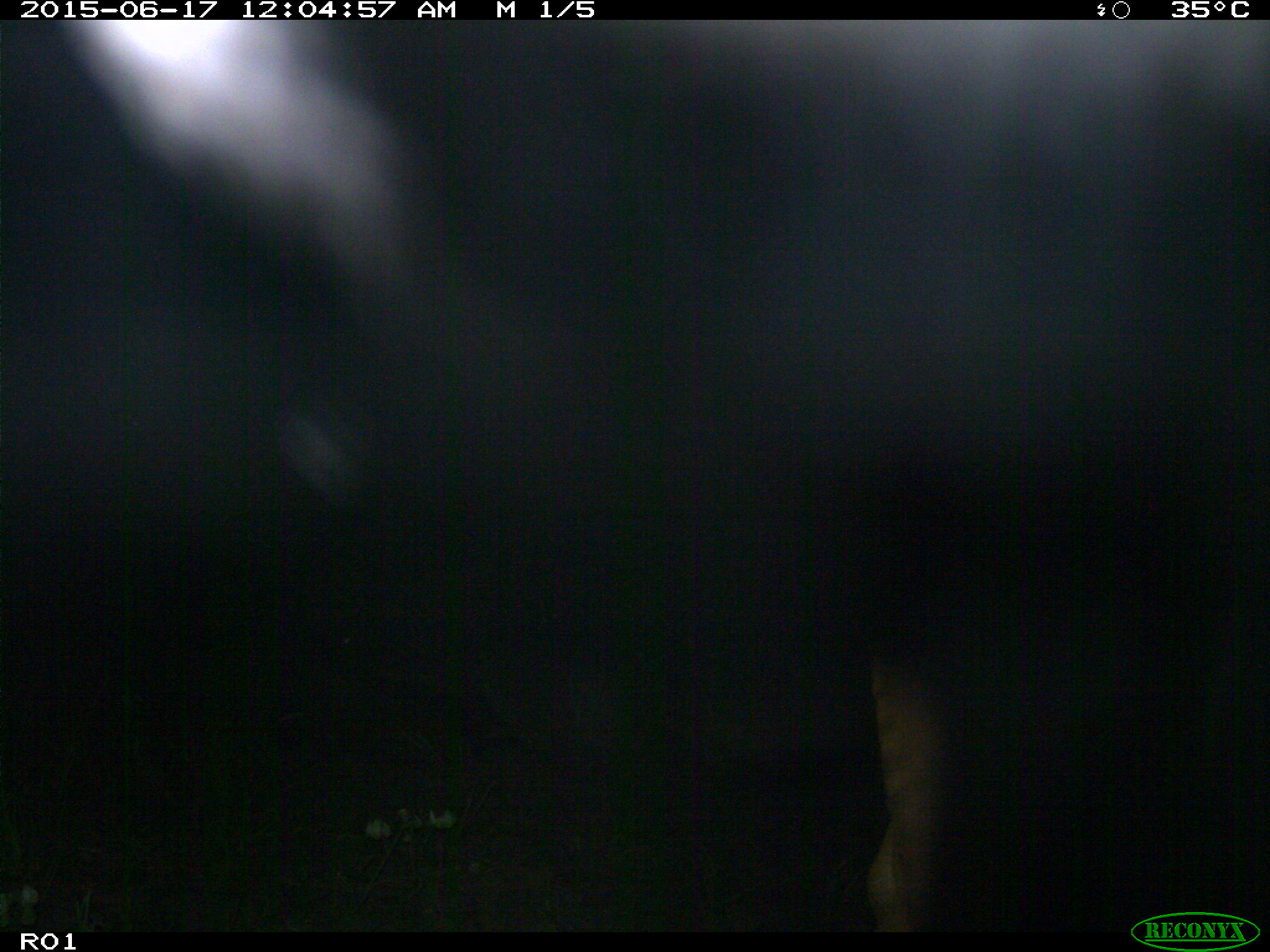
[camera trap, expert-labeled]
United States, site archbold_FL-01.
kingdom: Animalia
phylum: Chordata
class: Mammalia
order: Artiodactyla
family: Bovidae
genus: Bos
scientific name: Bos taurus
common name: domestic cow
Bos taurus (domestic cow).